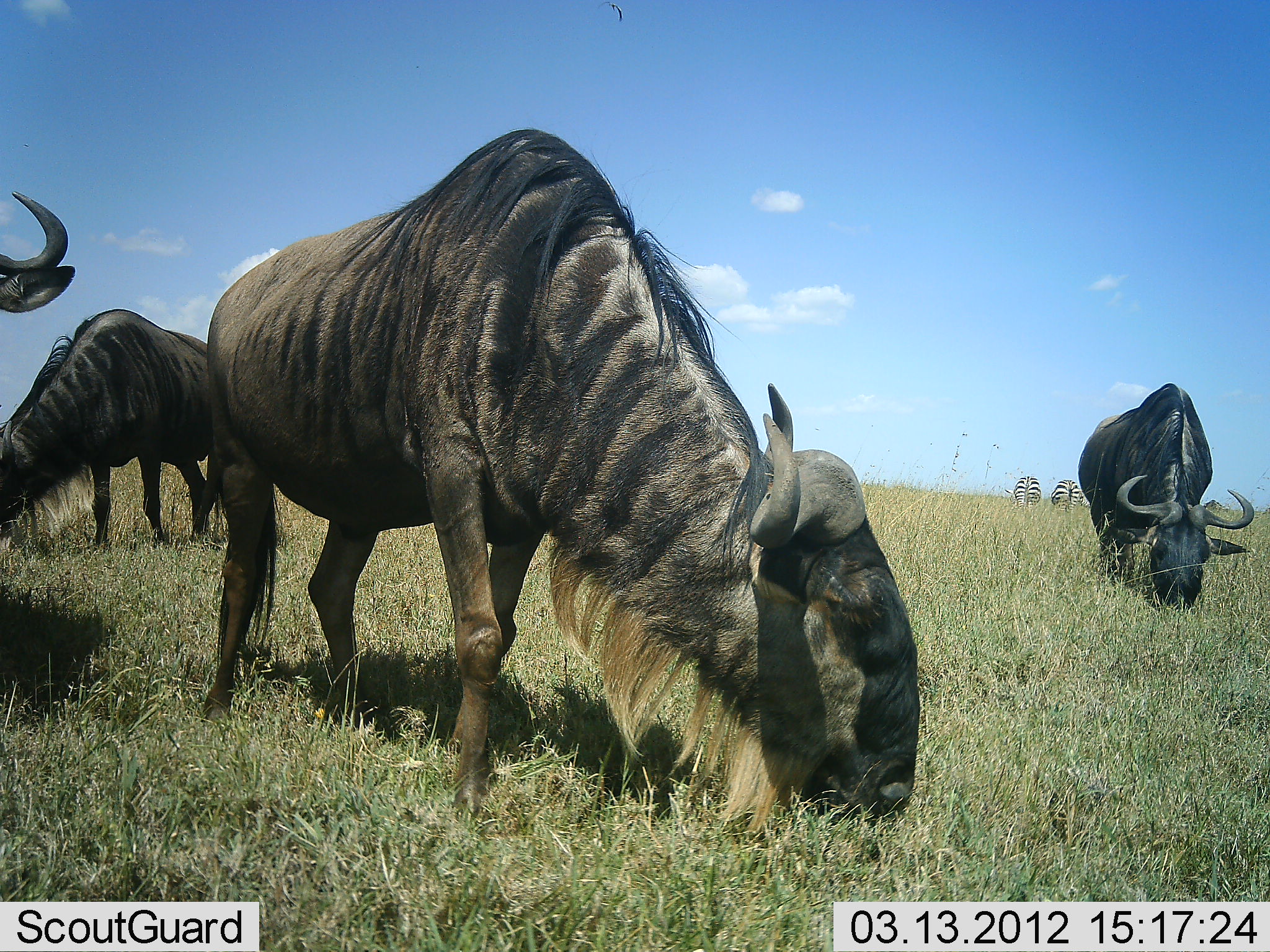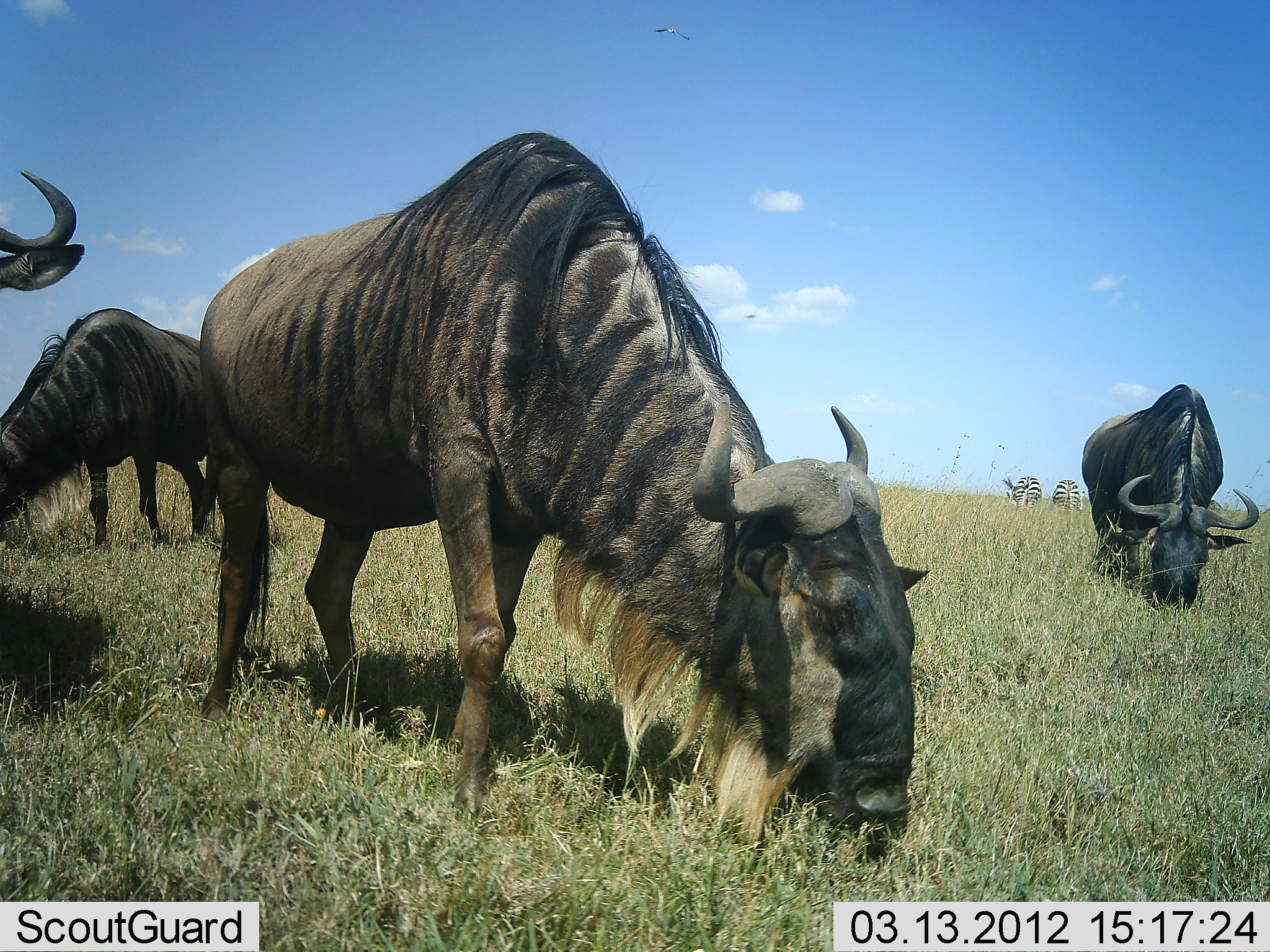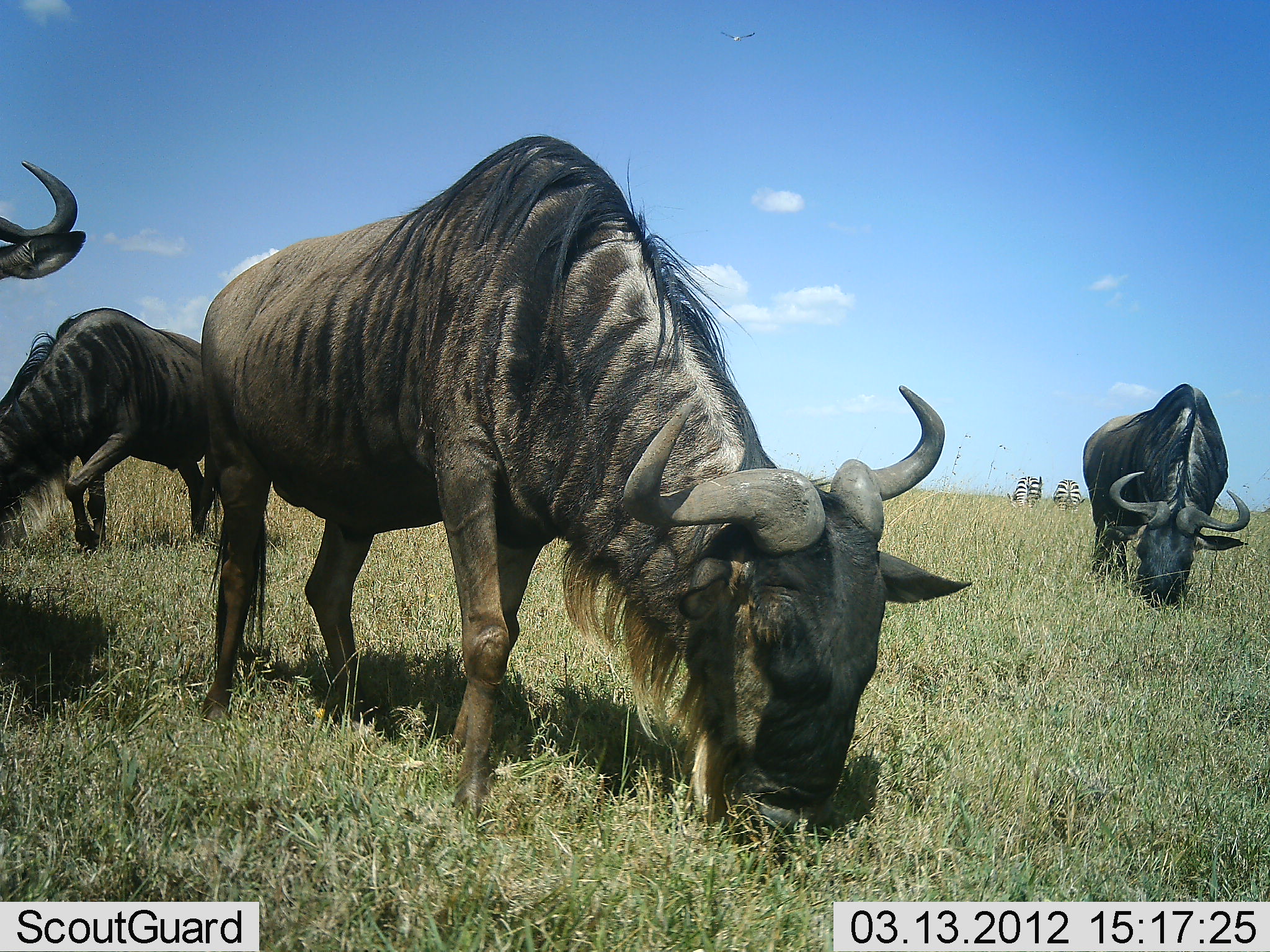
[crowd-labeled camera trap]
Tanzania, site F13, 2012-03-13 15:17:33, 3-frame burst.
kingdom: Animalia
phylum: Chordata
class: Mammalia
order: Artiodactyla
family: Bovidae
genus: Connochaetes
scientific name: Connochaetes taurinus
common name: blue wildebeest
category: wildebeest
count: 4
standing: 47%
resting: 0%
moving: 0%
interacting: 0%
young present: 0%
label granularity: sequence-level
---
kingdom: Animalia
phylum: Chordata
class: Mammalia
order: Perissodactyla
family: Equidae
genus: Equus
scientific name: Equus quagga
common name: plains zebra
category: zebra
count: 2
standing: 33%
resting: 0%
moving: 0%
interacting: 0%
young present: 0%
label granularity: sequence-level